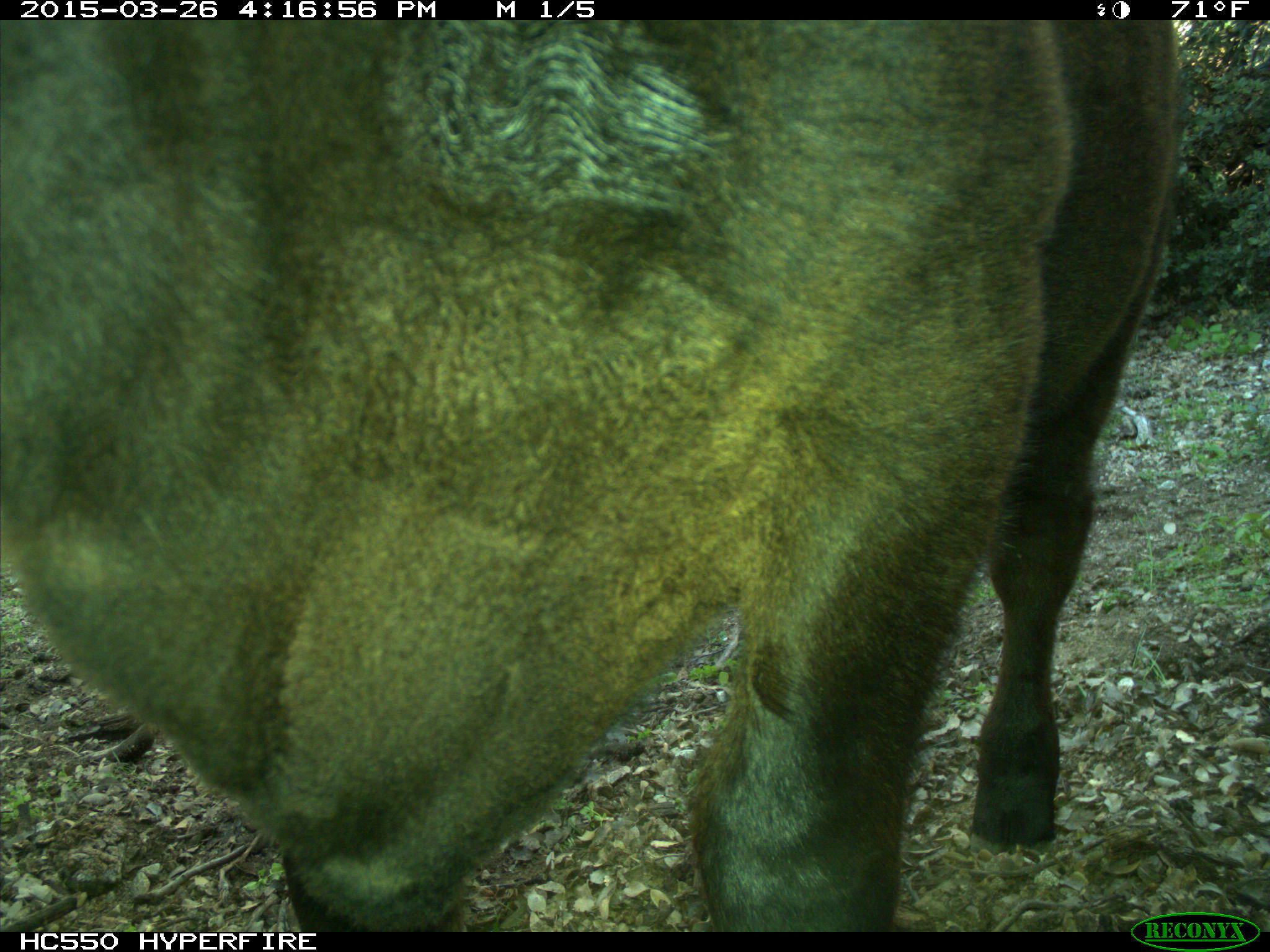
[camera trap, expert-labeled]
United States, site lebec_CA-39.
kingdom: Animalia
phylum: Chordata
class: Mammalia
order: Artiodactyla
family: Bovidae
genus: Bos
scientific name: Bos taurus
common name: domestic cow